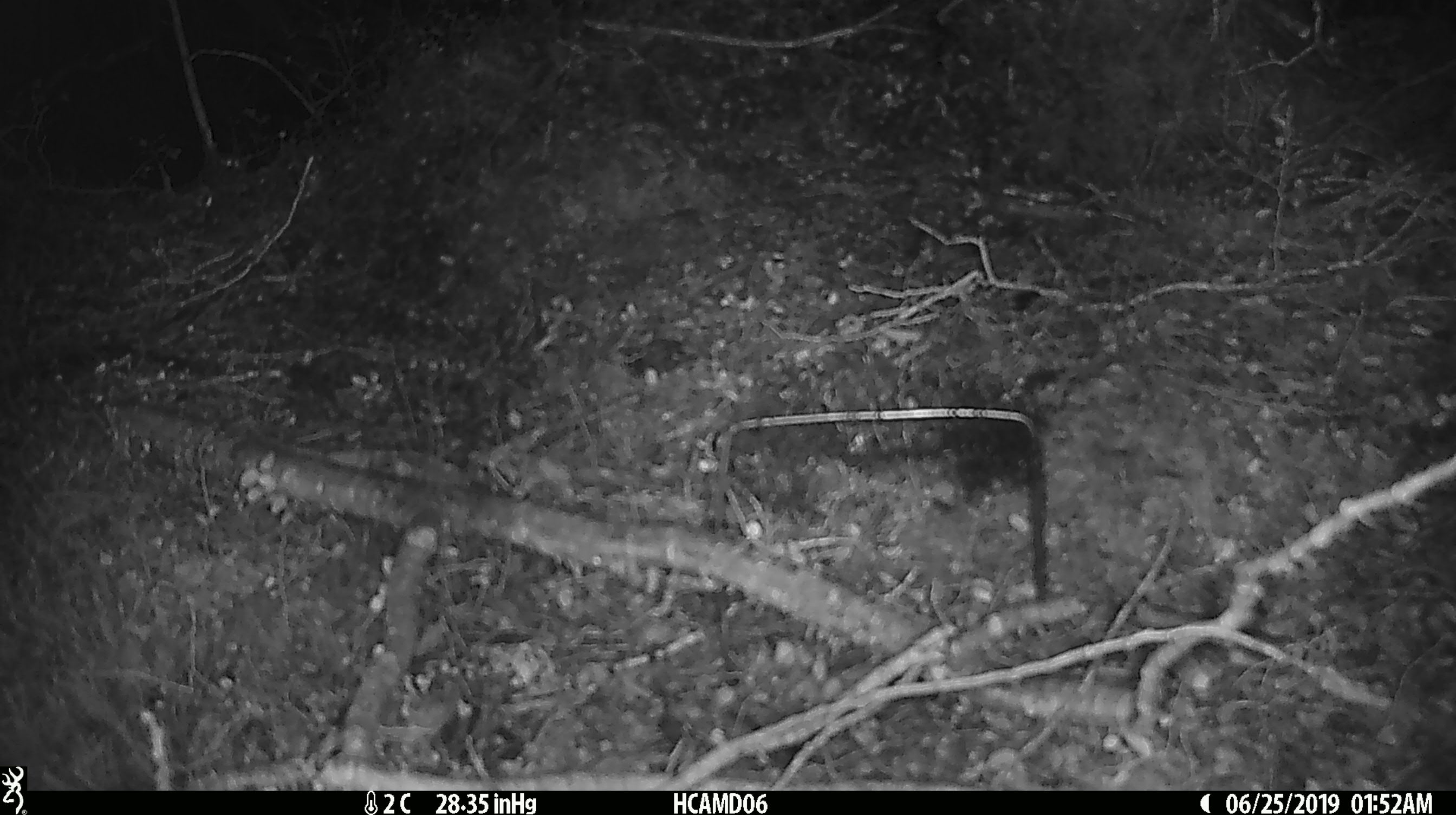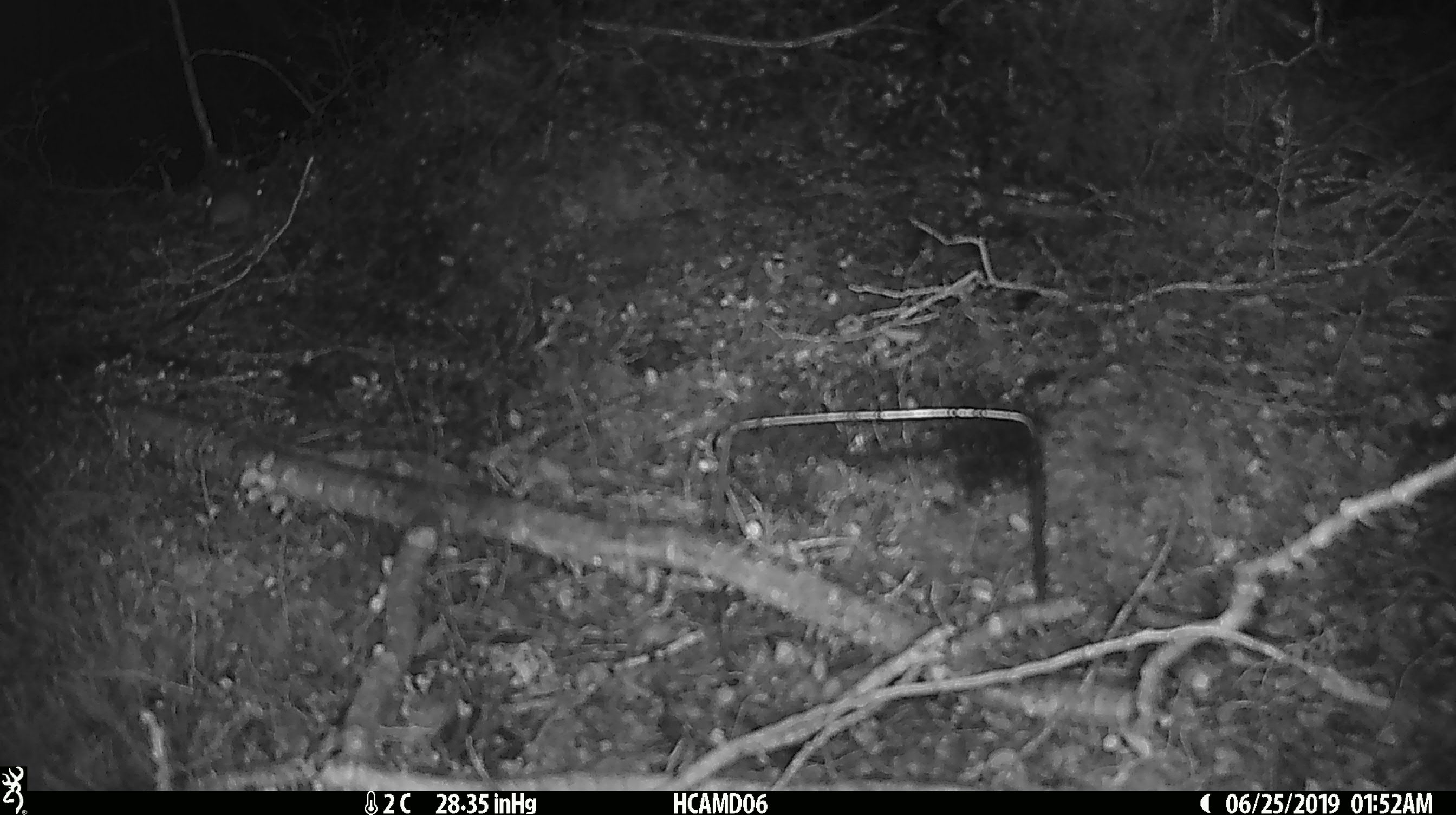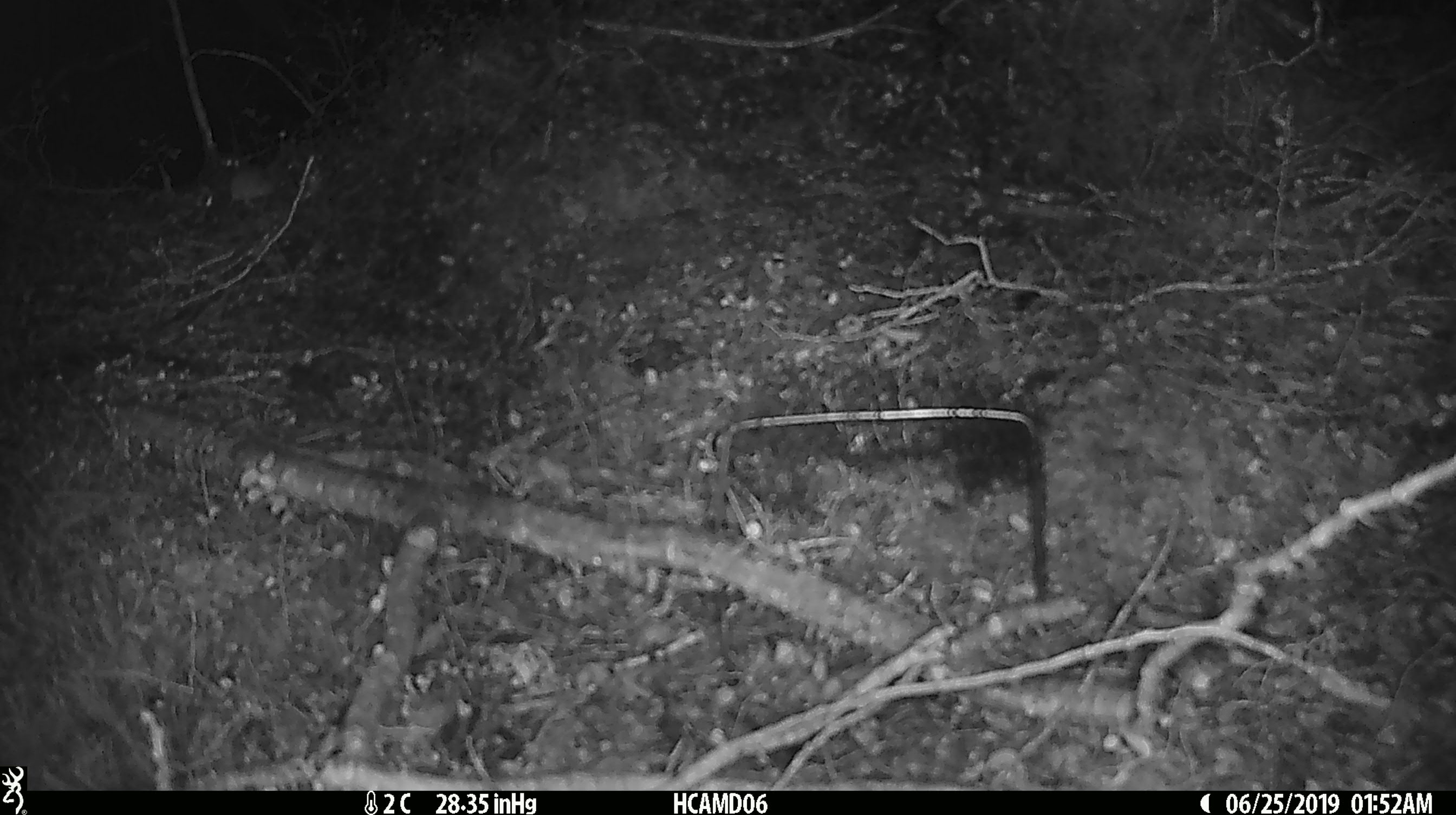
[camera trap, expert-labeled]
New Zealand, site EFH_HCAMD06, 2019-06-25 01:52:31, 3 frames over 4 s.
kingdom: Animalia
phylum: Chordata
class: Mammalia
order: Rodentia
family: Muridae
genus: Mus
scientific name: Mus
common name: mouse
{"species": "mouse (Mus)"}